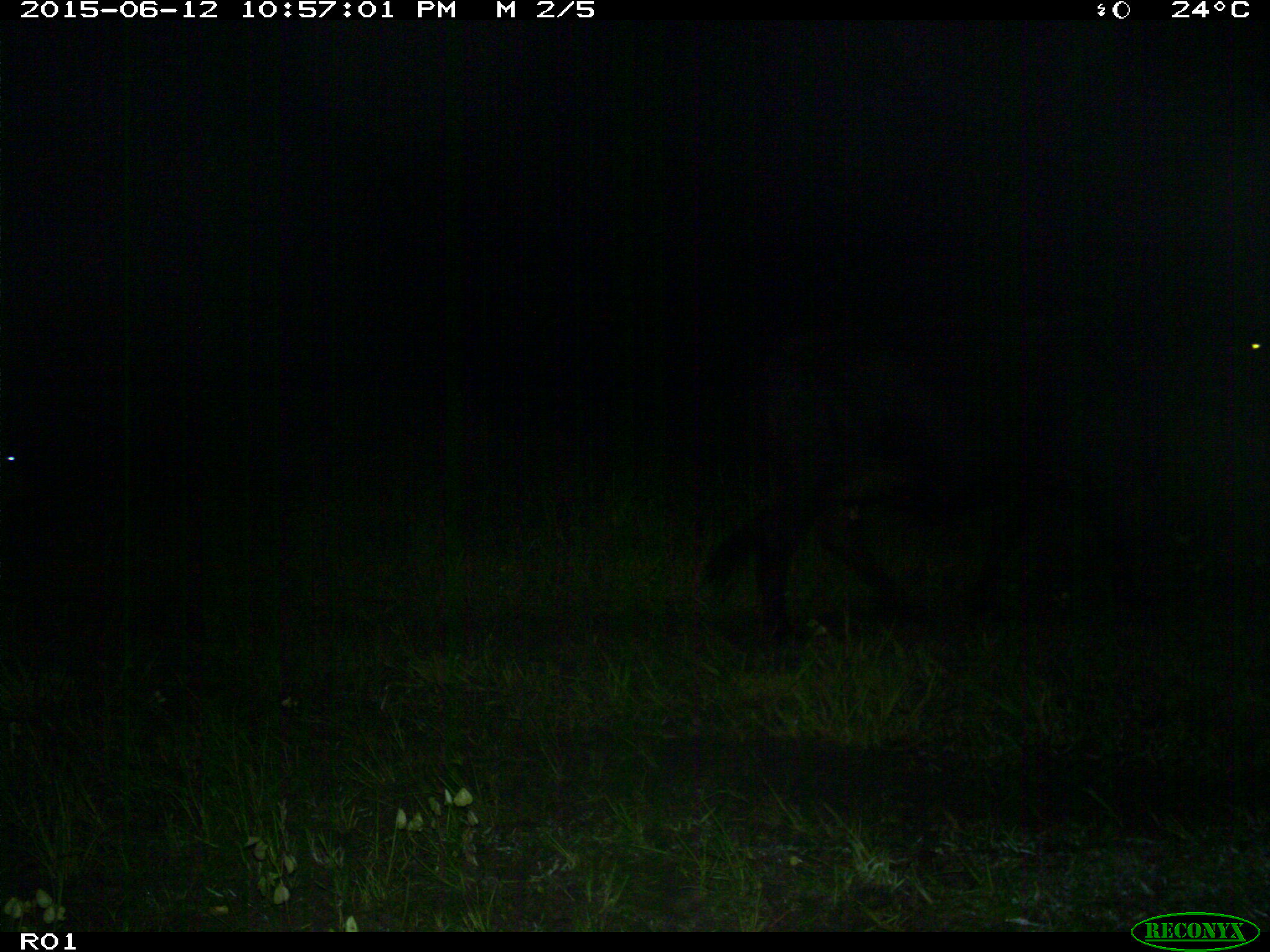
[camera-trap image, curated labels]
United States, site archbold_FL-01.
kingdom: Animalia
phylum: Chordata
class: Mammalia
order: Artiodactyla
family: Bovidae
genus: Bos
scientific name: Bos taurus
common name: domestic cow